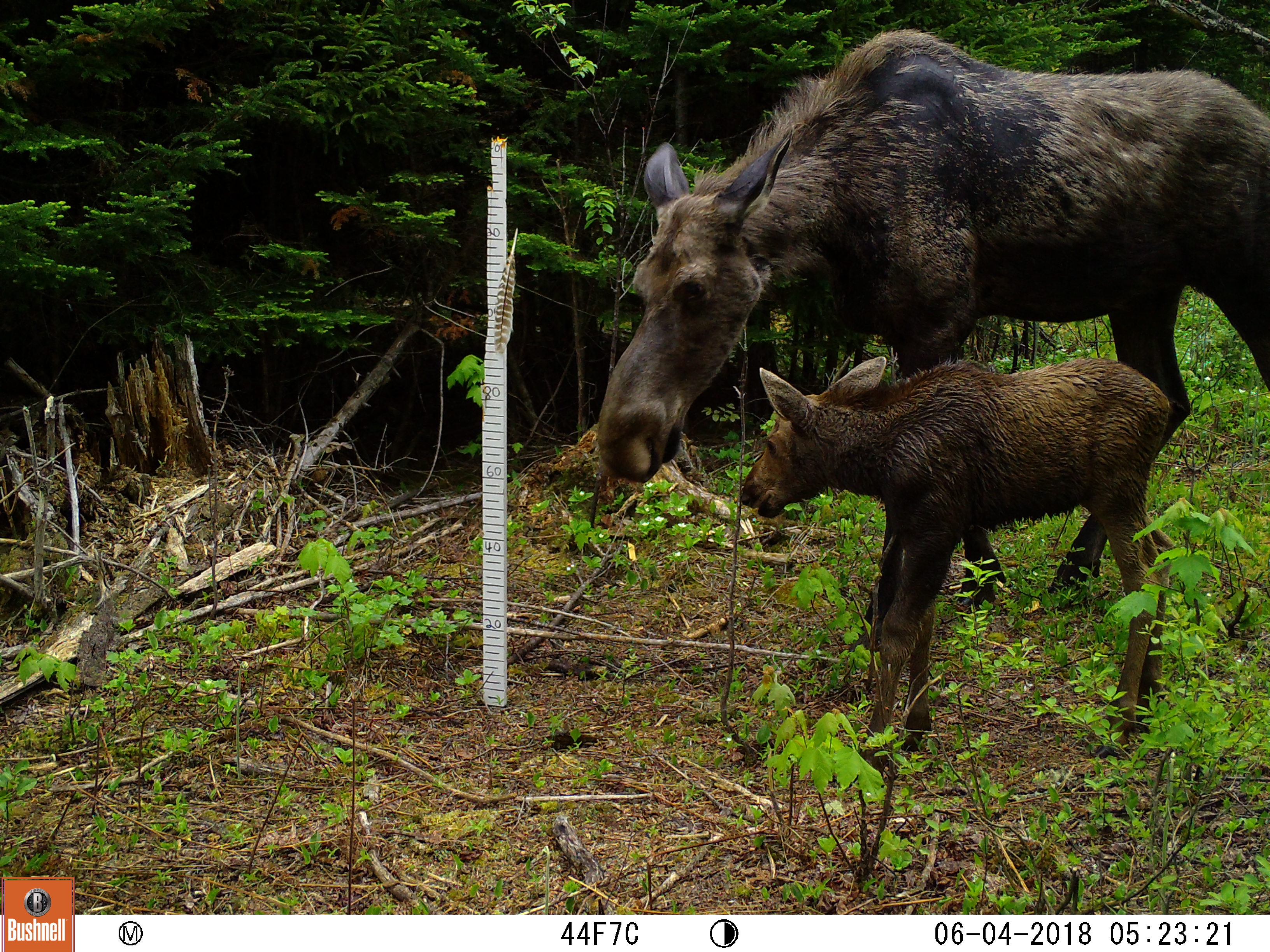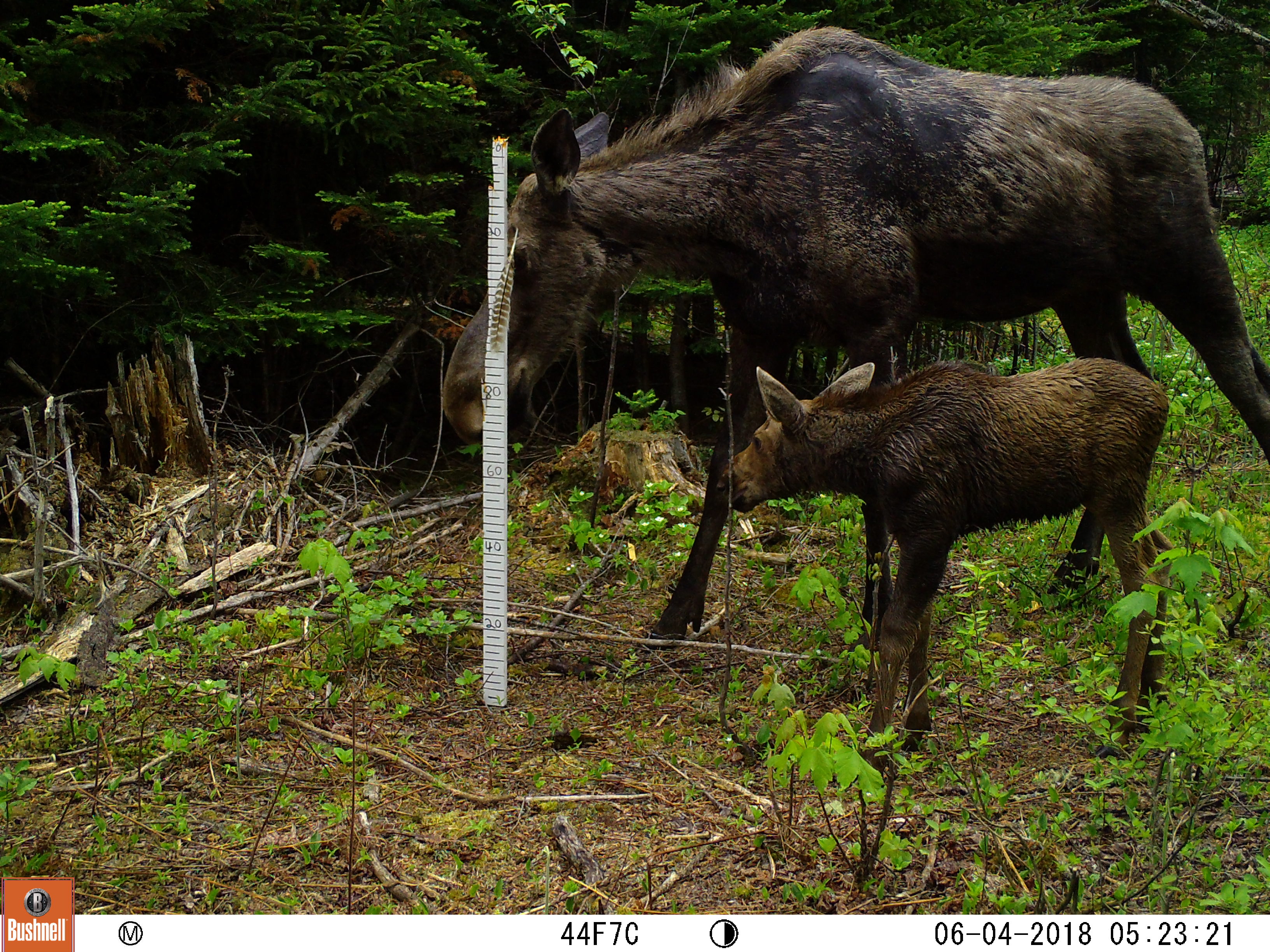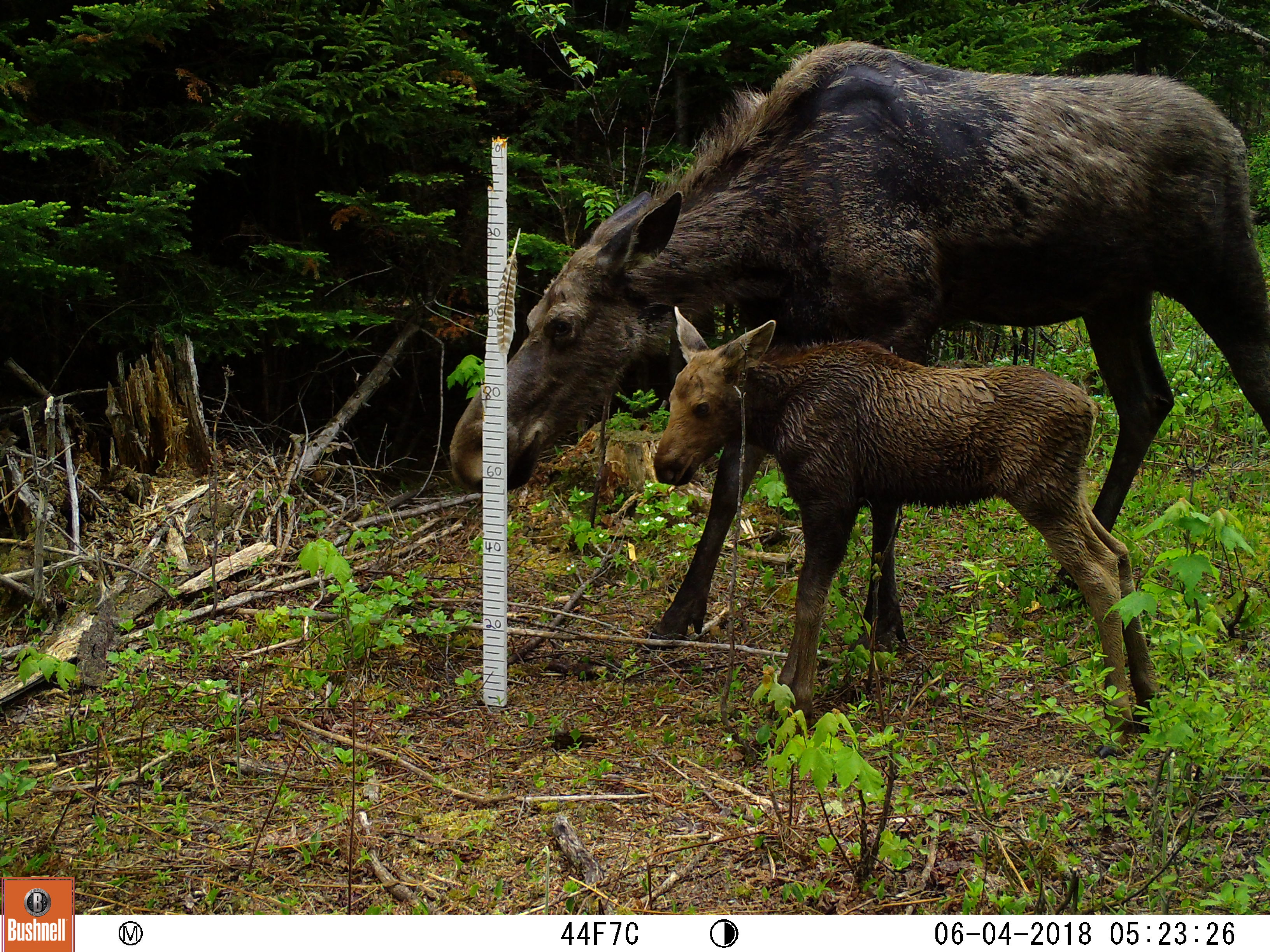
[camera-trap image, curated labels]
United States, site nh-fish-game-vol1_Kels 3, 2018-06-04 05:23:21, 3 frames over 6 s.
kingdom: Animalia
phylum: Chordata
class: Mammalia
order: Artiodactyla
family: Cervidae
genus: Alces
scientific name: Alces alces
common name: moose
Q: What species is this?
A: Moose (Alces alces).